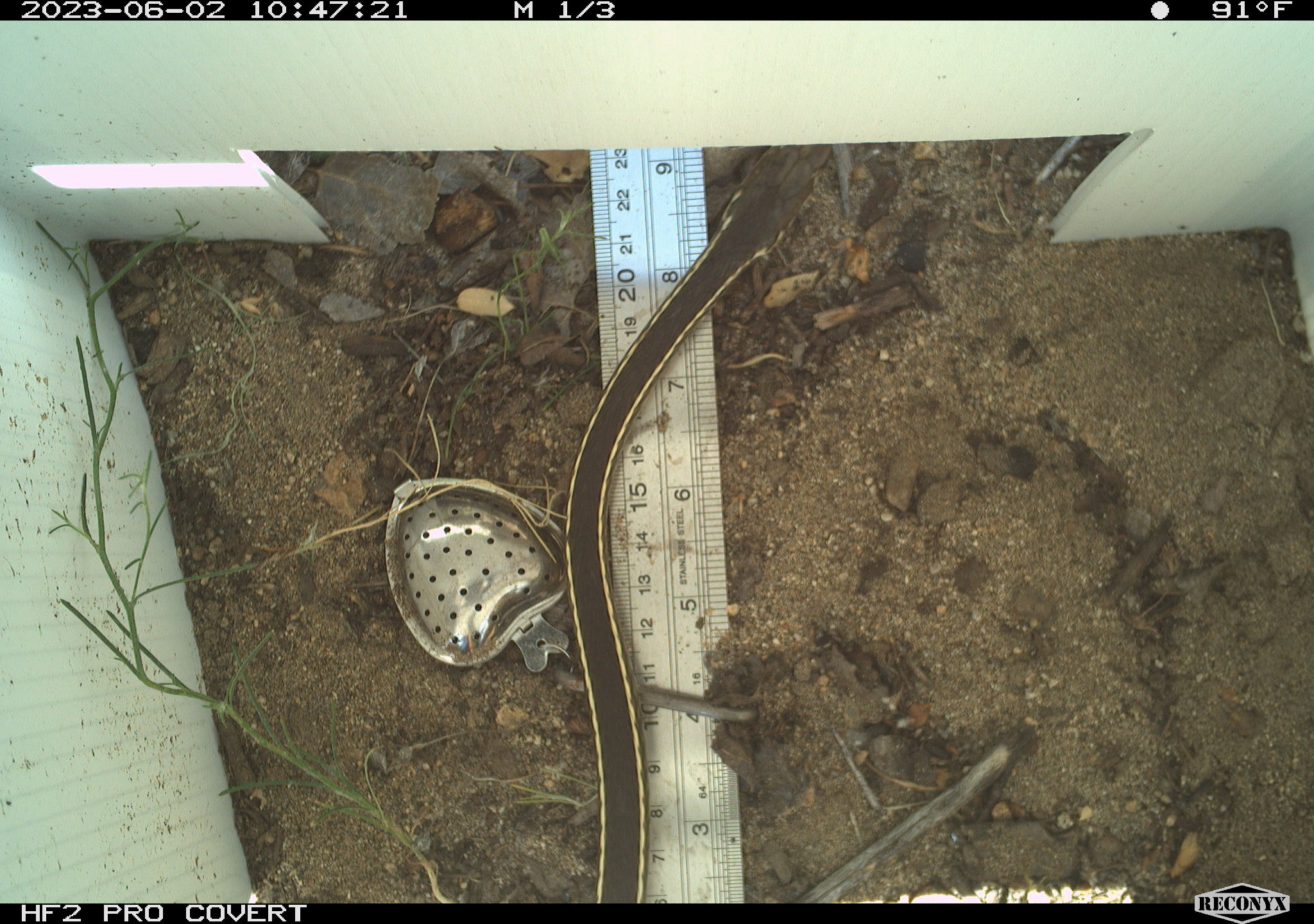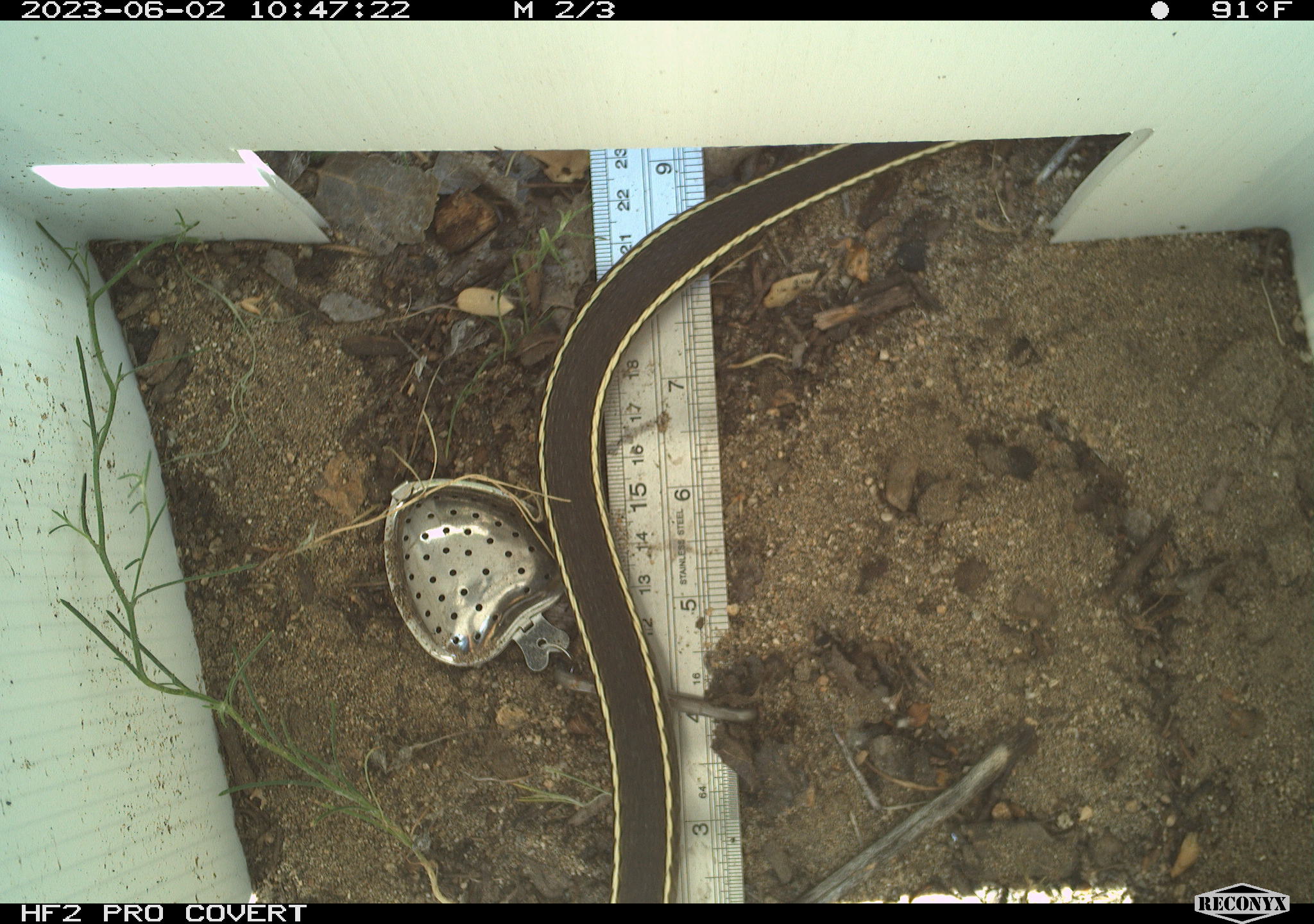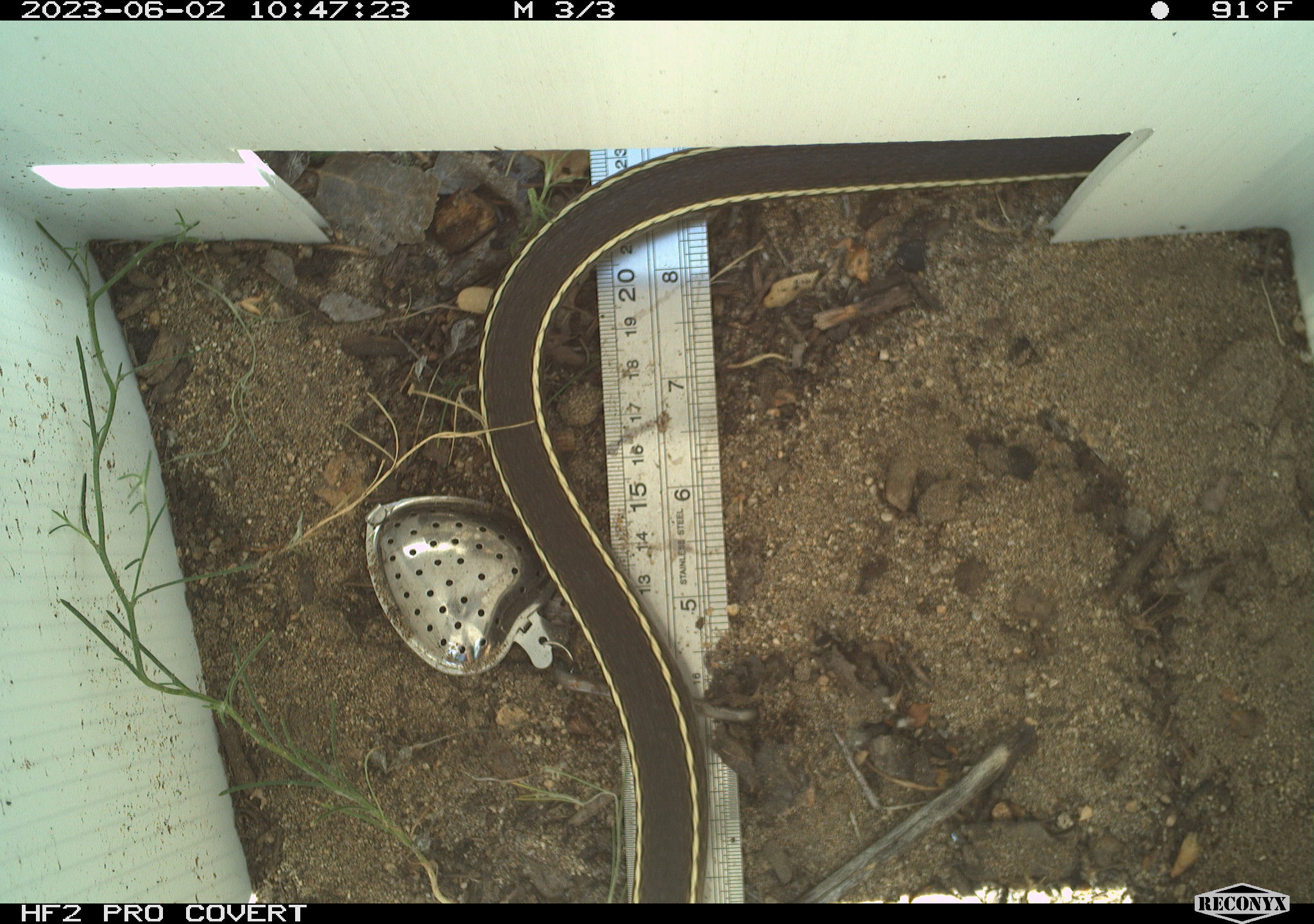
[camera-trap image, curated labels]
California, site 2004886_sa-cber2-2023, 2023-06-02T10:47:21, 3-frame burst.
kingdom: Animalia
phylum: Chordata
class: Reptilia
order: Squamata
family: Colubridae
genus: Coluber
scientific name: Coluber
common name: north american racers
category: coluber species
Coluber species (north american racers) (Coluber).